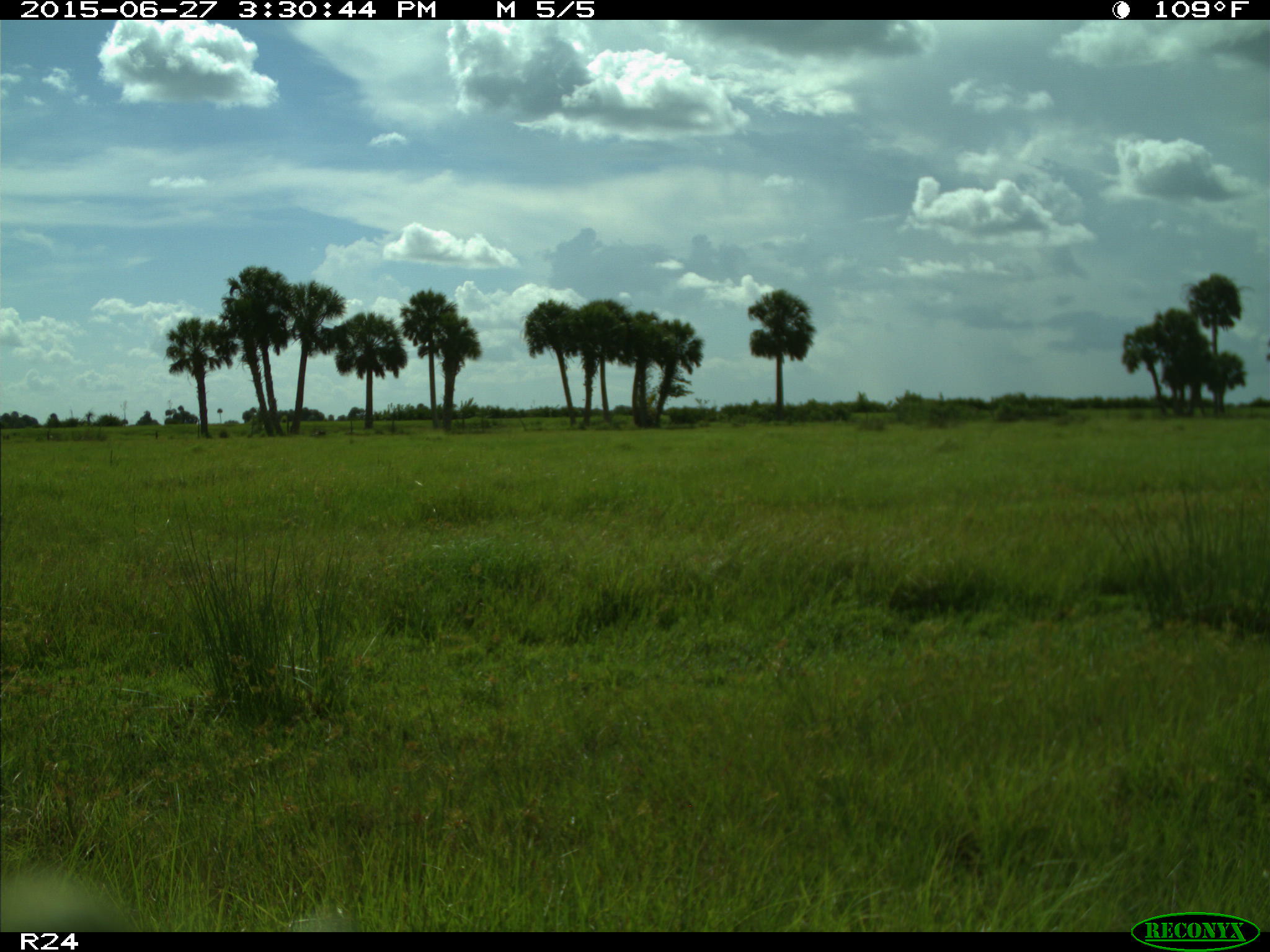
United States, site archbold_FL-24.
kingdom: Animalia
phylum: Chordata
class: Mammalia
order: Artiodactyla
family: Bovidae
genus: Bos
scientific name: Bos taurus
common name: domestic cow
Bos taurus (domestic cow).